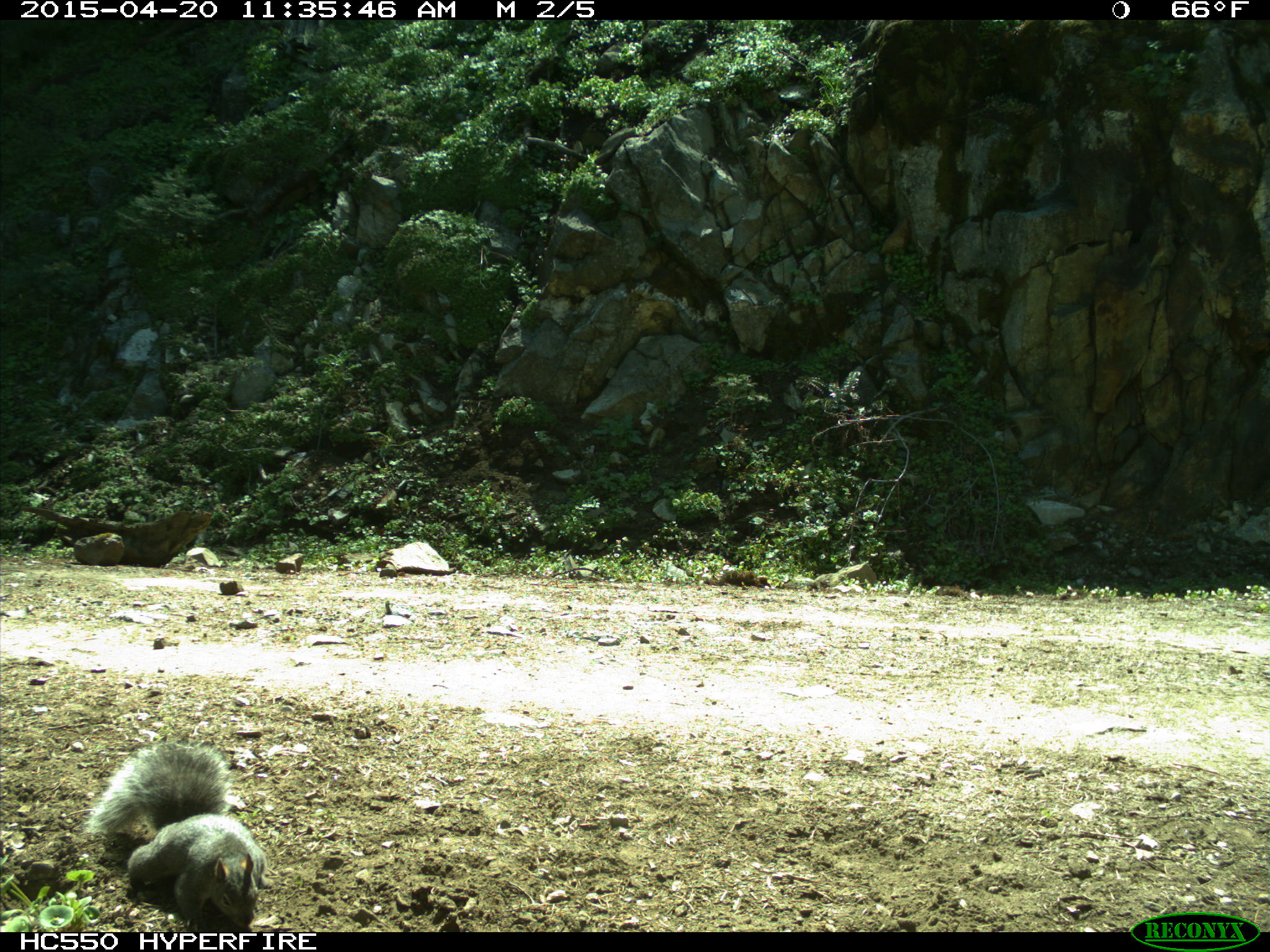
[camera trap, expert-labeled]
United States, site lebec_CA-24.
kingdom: Animalia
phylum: Chordata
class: Mammalia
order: Rodentia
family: Sciuridae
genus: Sciurus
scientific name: Sciurus carolinensis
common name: eastern gray squirrel